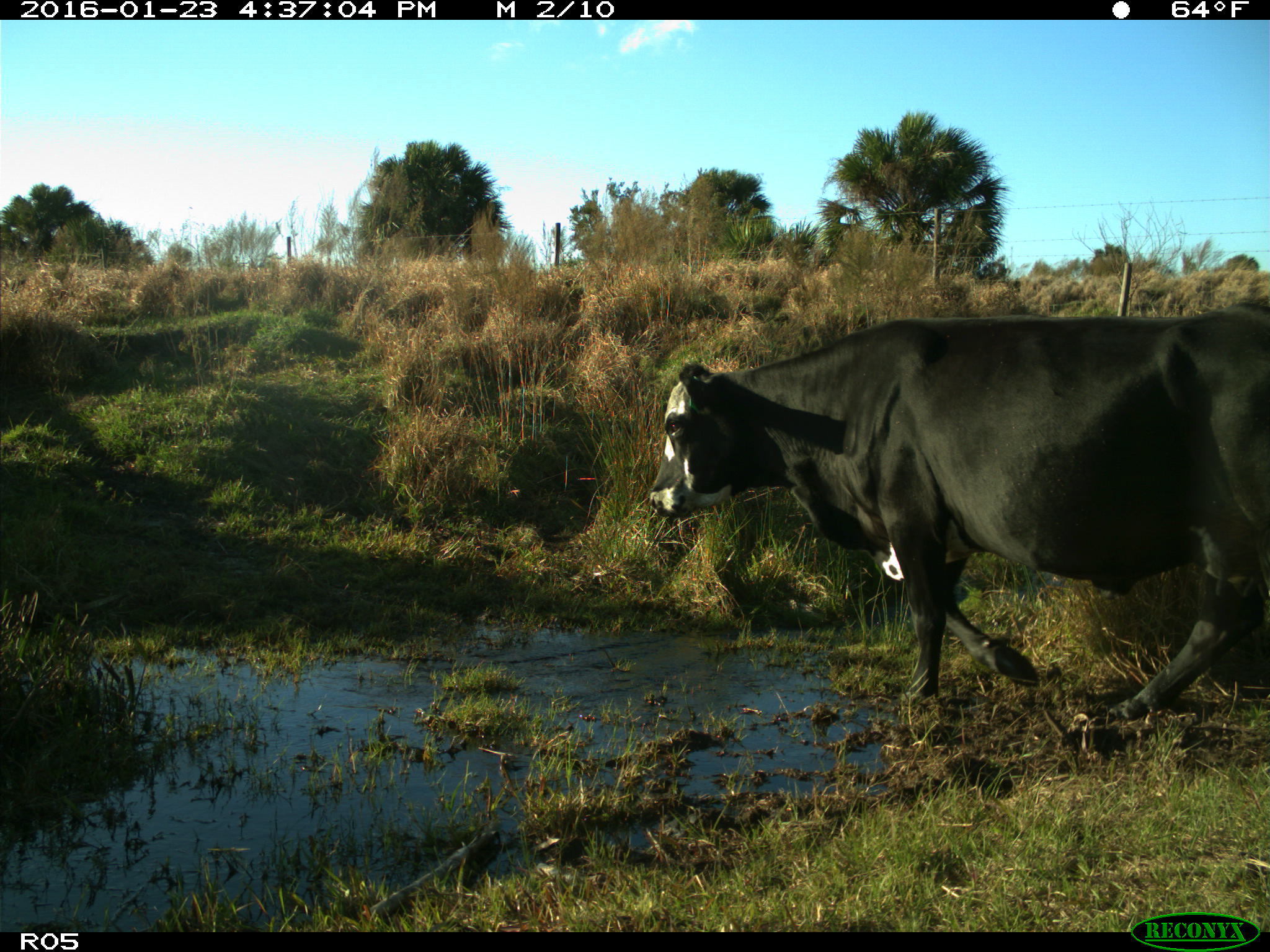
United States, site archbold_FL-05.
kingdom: Animalia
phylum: Chordata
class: Mammalia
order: Artiodactyla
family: Bovidae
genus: Bos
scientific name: Bos taurus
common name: domestic cow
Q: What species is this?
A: Bos taurus (domestic cow).